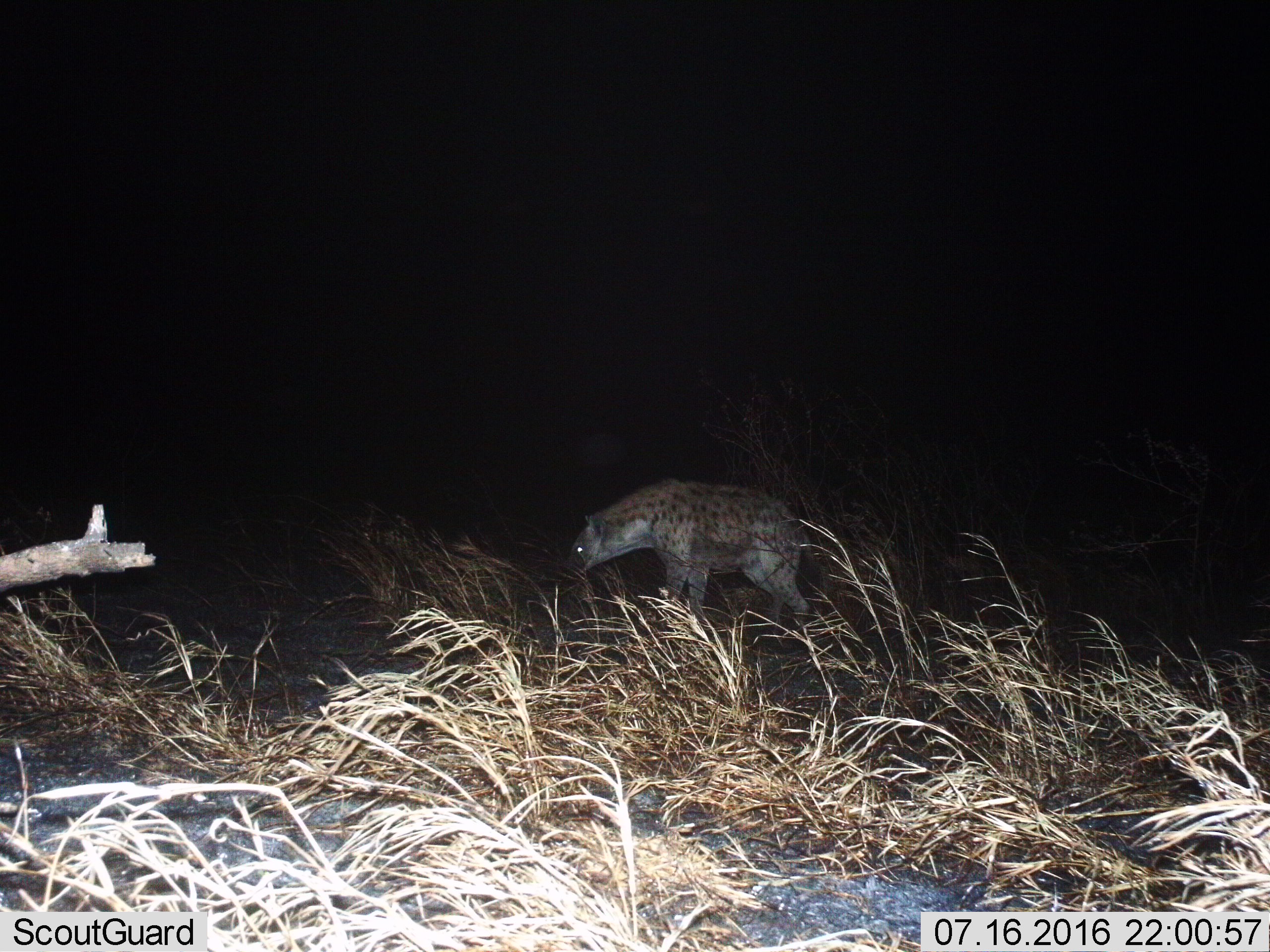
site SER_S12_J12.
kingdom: Animalia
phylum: Chordata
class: Mammalia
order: Carnivora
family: Hyaenidae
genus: Crocuta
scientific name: Crocuta crocuta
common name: spotted hyena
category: hyenaspotted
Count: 1.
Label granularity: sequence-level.